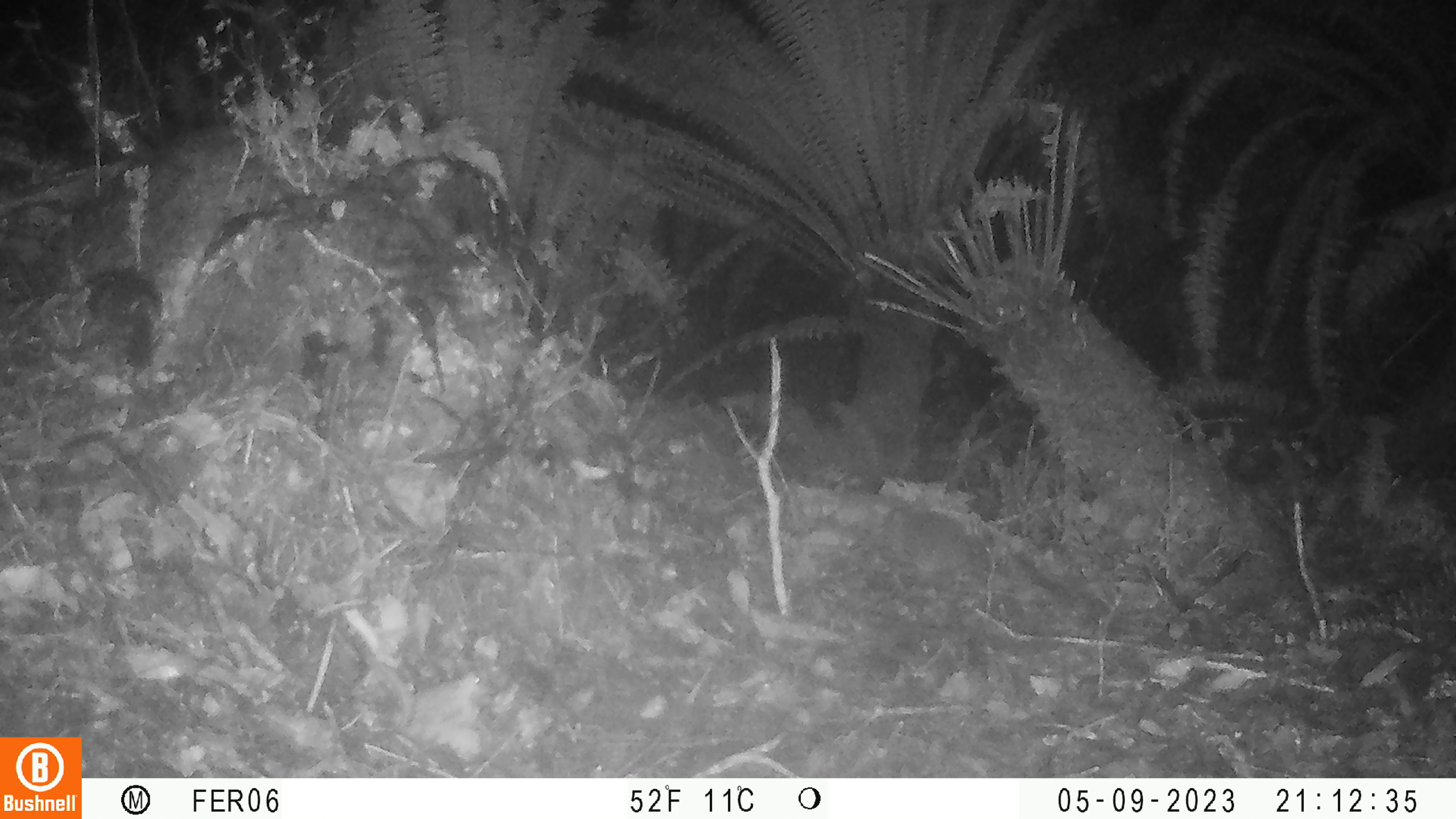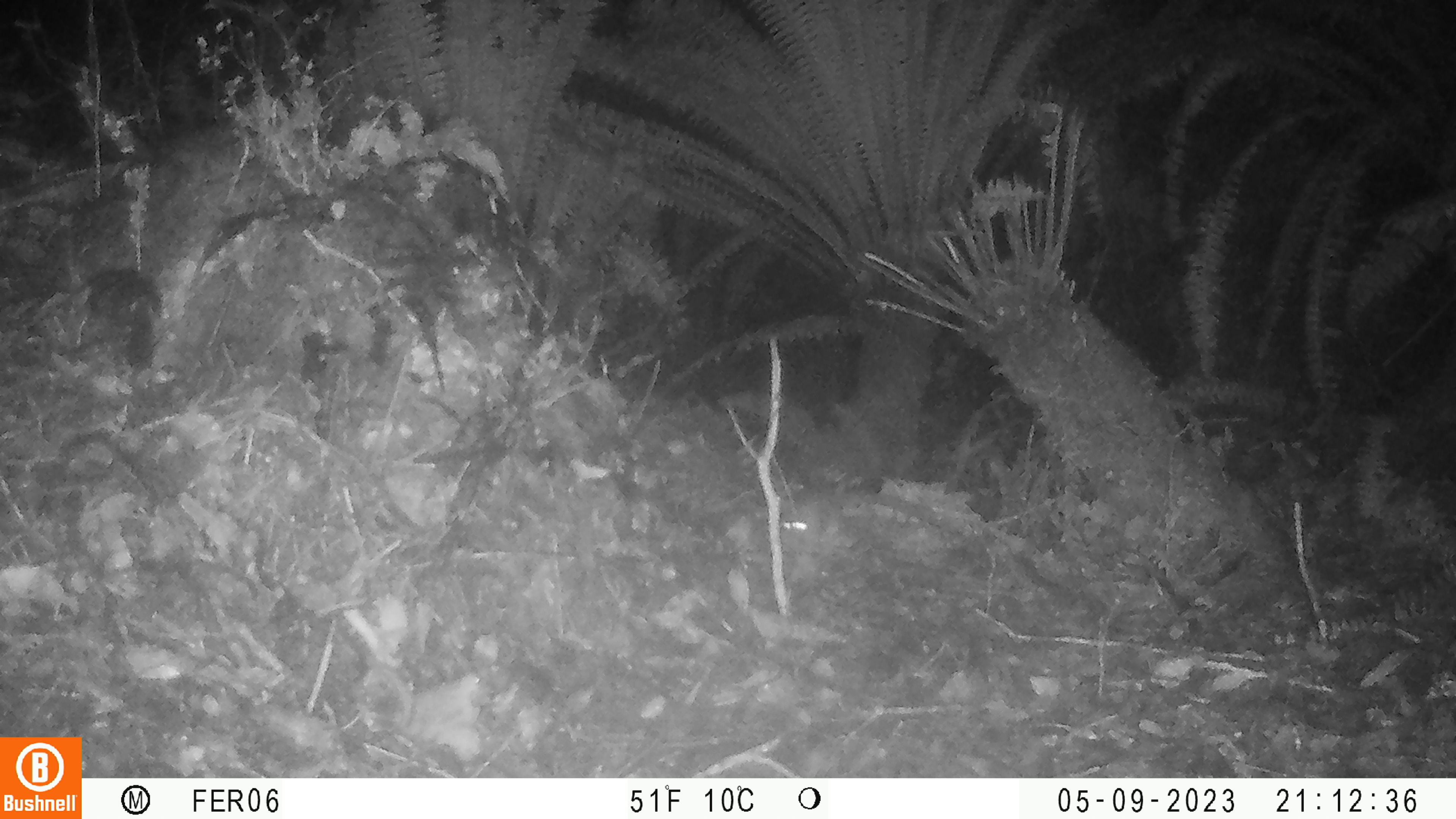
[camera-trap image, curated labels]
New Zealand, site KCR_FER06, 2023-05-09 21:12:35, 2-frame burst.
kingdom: Animalia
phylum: Chordata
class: Mammalia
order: Rodentia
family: Muridae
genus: Rattus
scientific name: Rattus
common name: rat